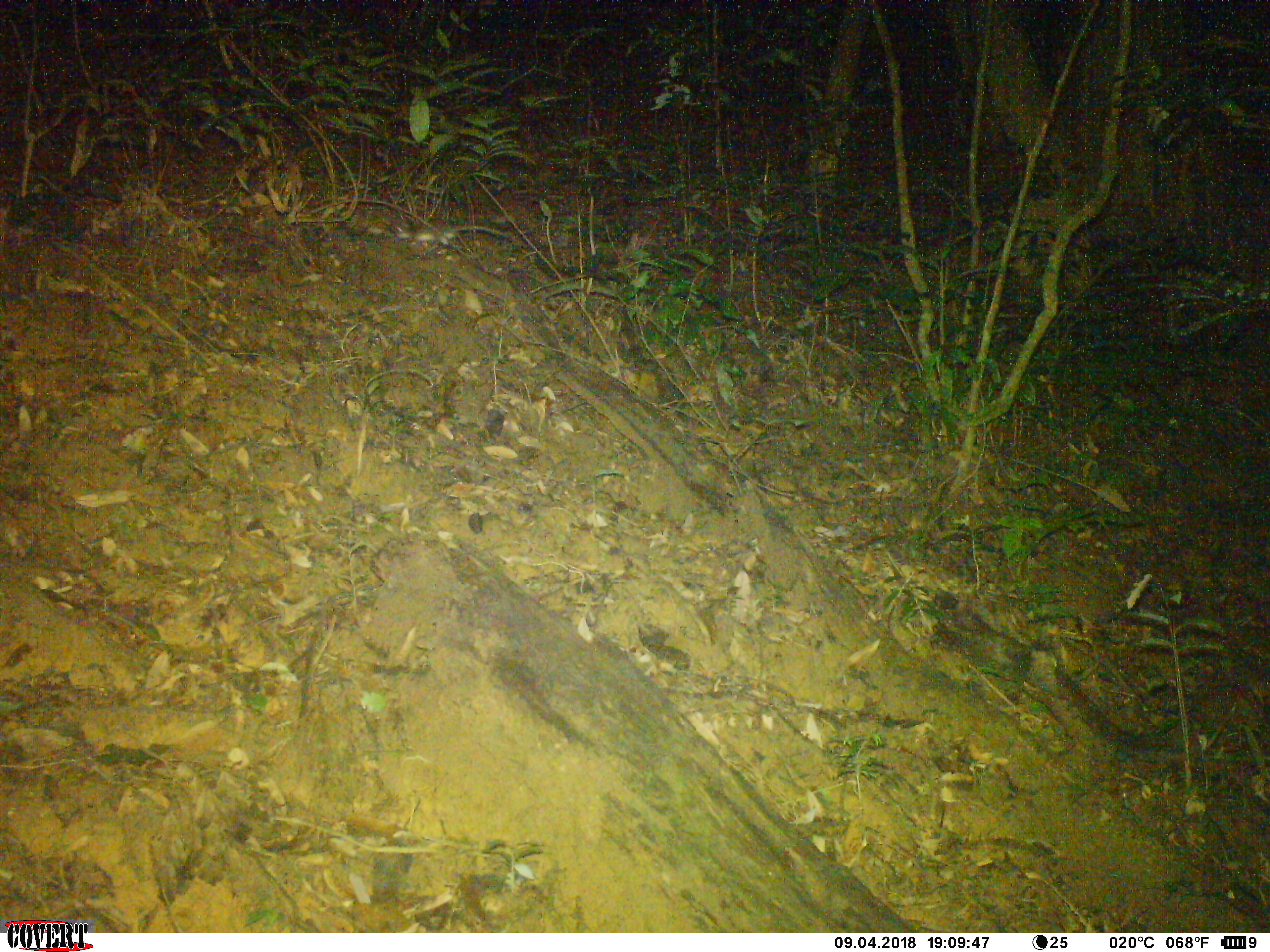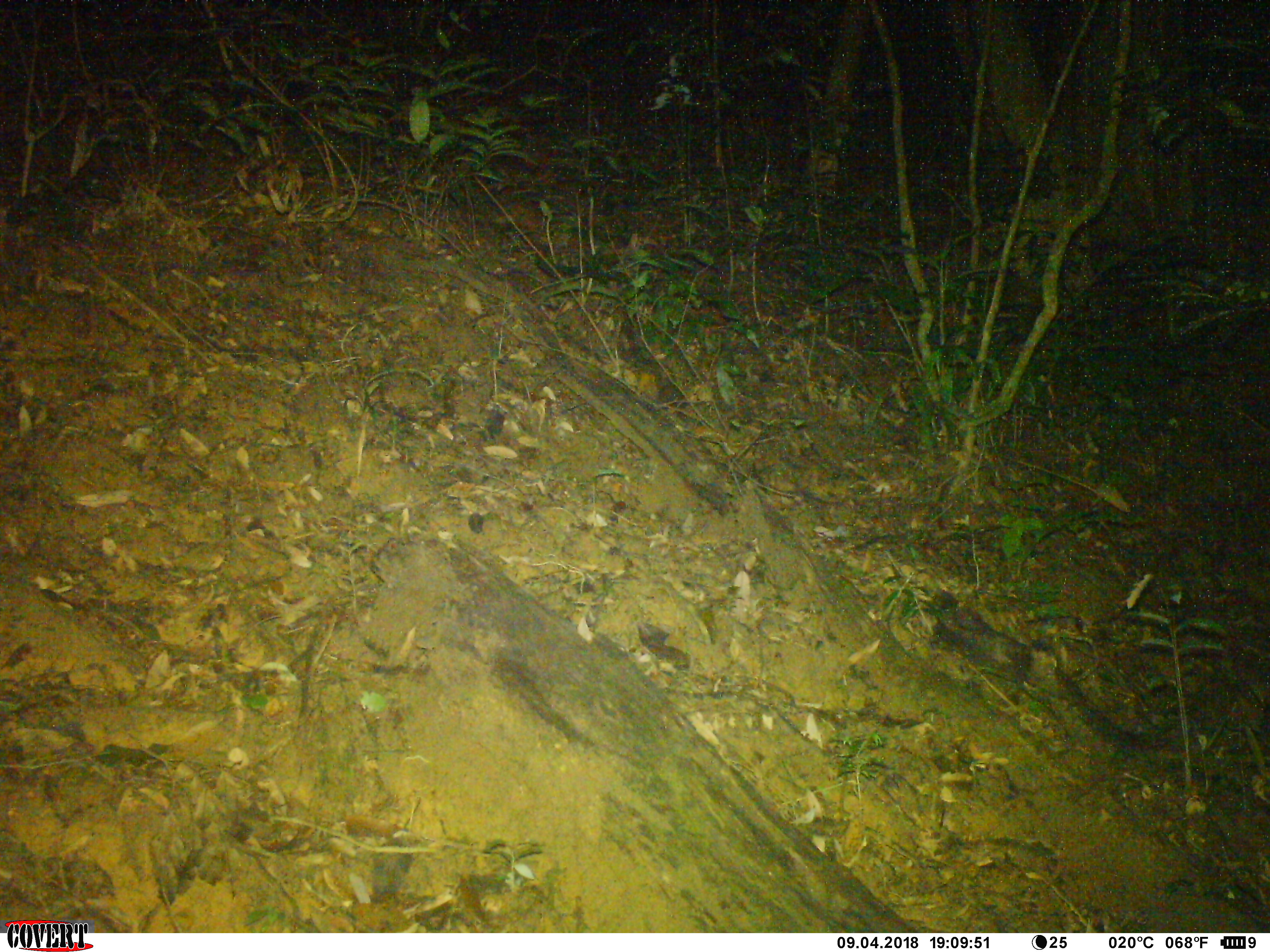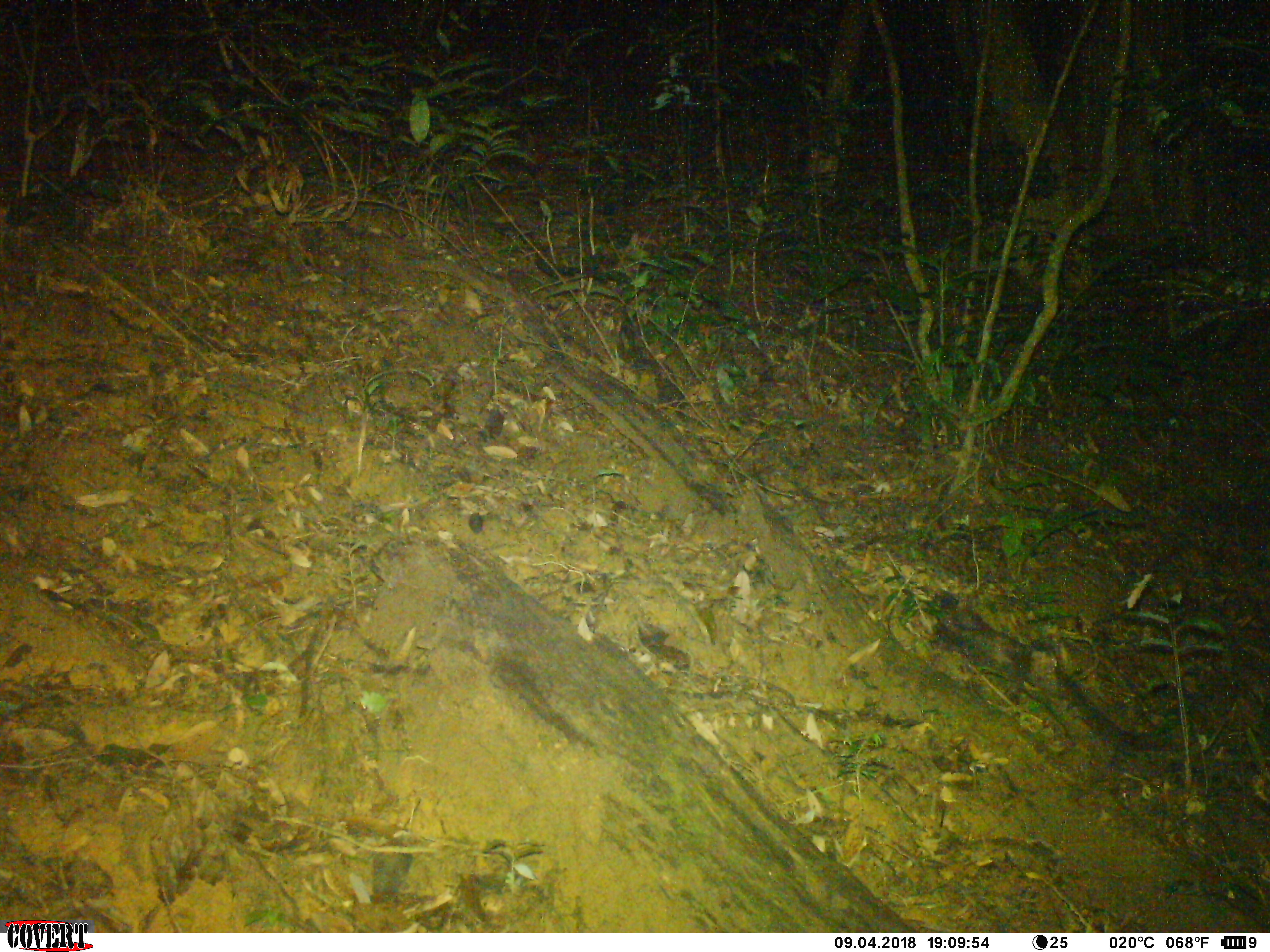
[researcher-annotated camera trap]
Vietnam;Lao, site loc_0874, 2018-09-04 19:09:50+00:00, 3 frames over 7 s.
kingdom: Animalia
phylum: Chordata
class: Mammalia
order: Rodentia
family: Muridae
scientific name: Muridae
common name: old-world mice and rats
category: unidentified murid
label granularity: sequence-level